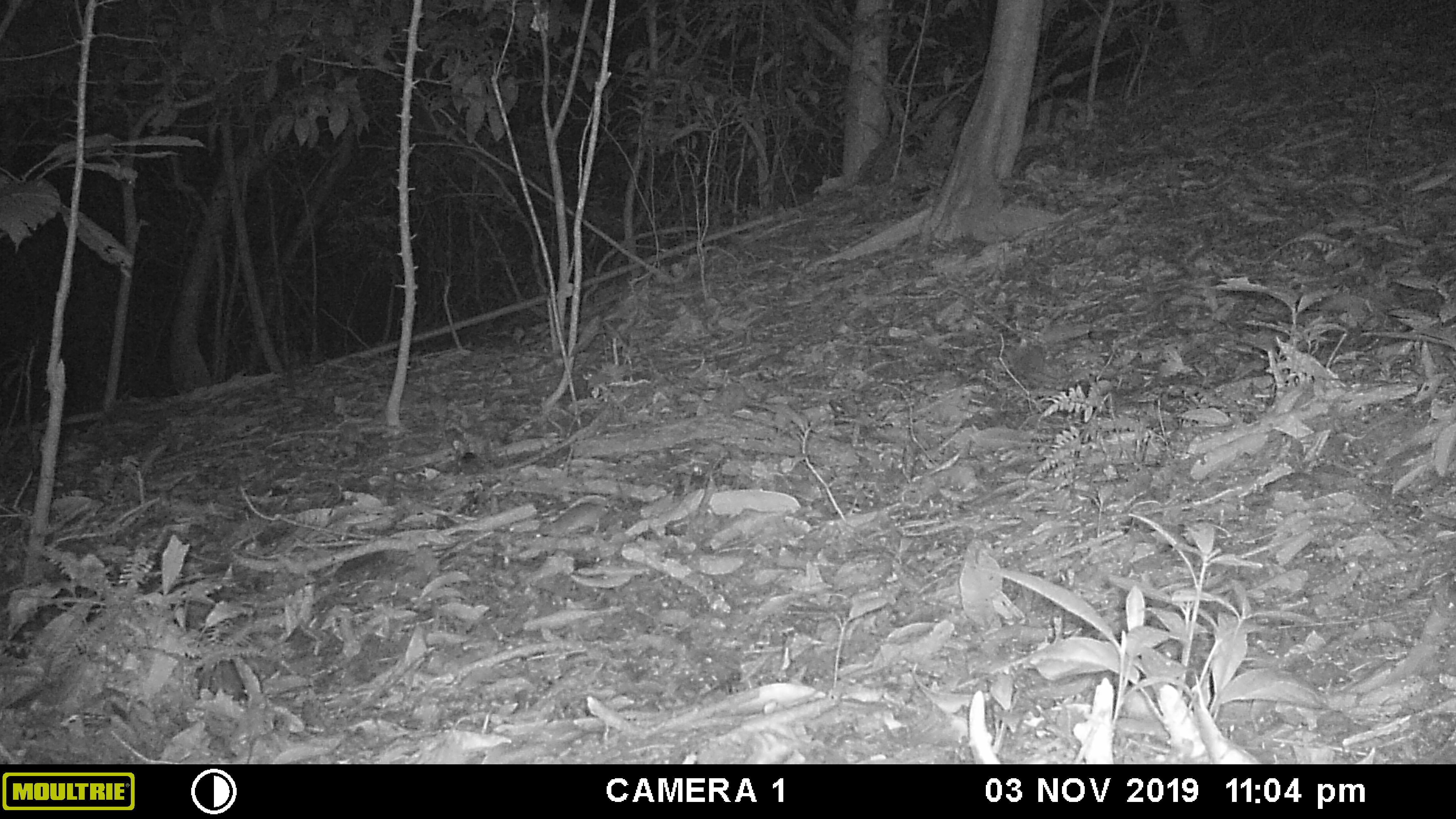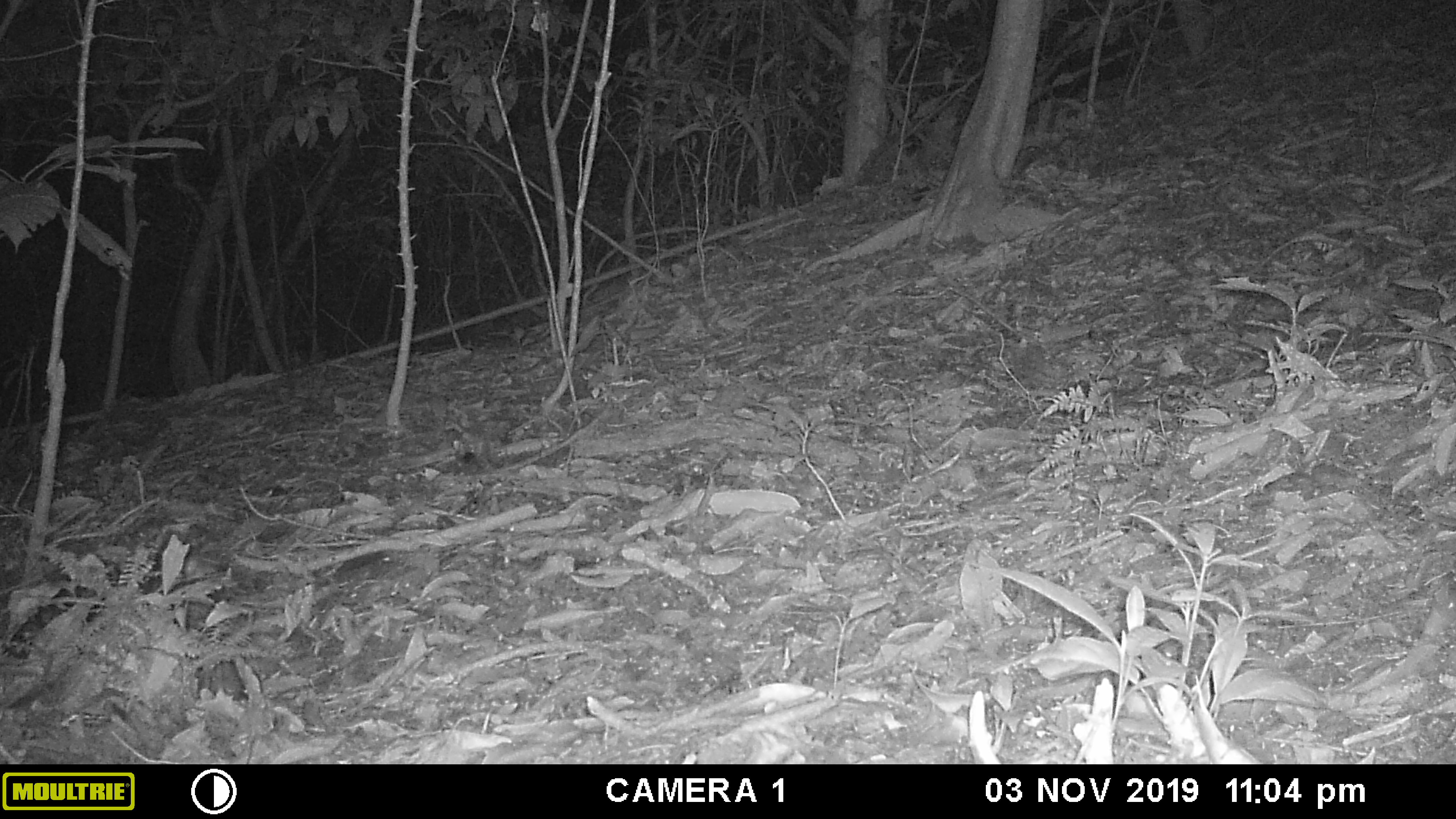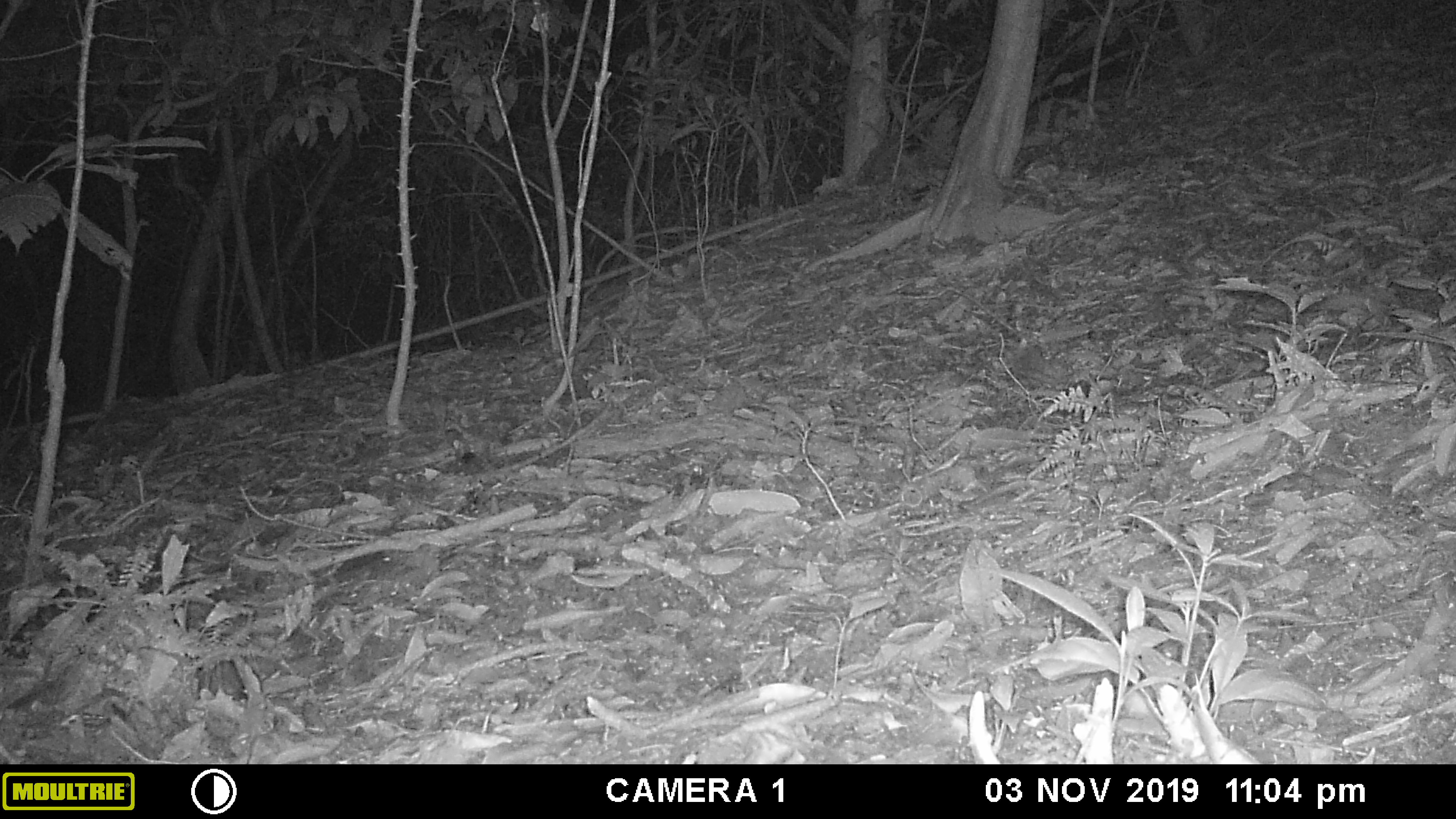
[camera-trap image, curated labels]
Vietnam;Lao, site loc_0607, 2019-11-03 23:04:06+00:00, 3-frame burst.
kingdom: Animalia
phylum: Chordata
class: Mammalia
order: Rodentia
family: Muridae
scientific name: Muridae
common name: old-world mice and rats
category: unidentified murid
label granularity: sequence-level